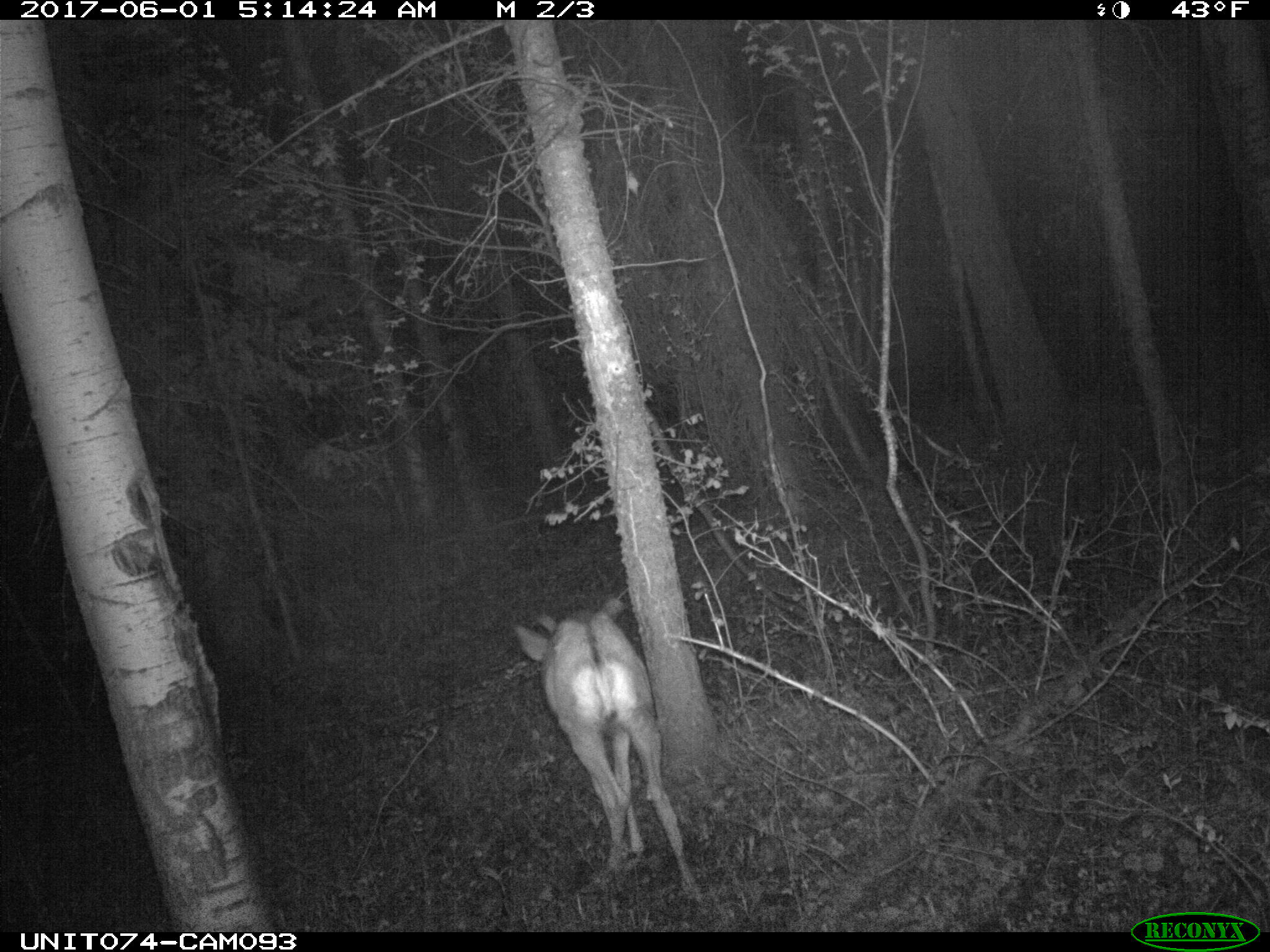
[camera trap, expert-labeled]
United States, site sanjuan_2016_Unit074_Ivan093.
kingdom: Animalia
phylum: Chordata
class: Mammalia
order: Artiodactyla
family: Cervidae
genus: Odocoileus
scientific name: Odocoileus hemionus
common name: mule deer